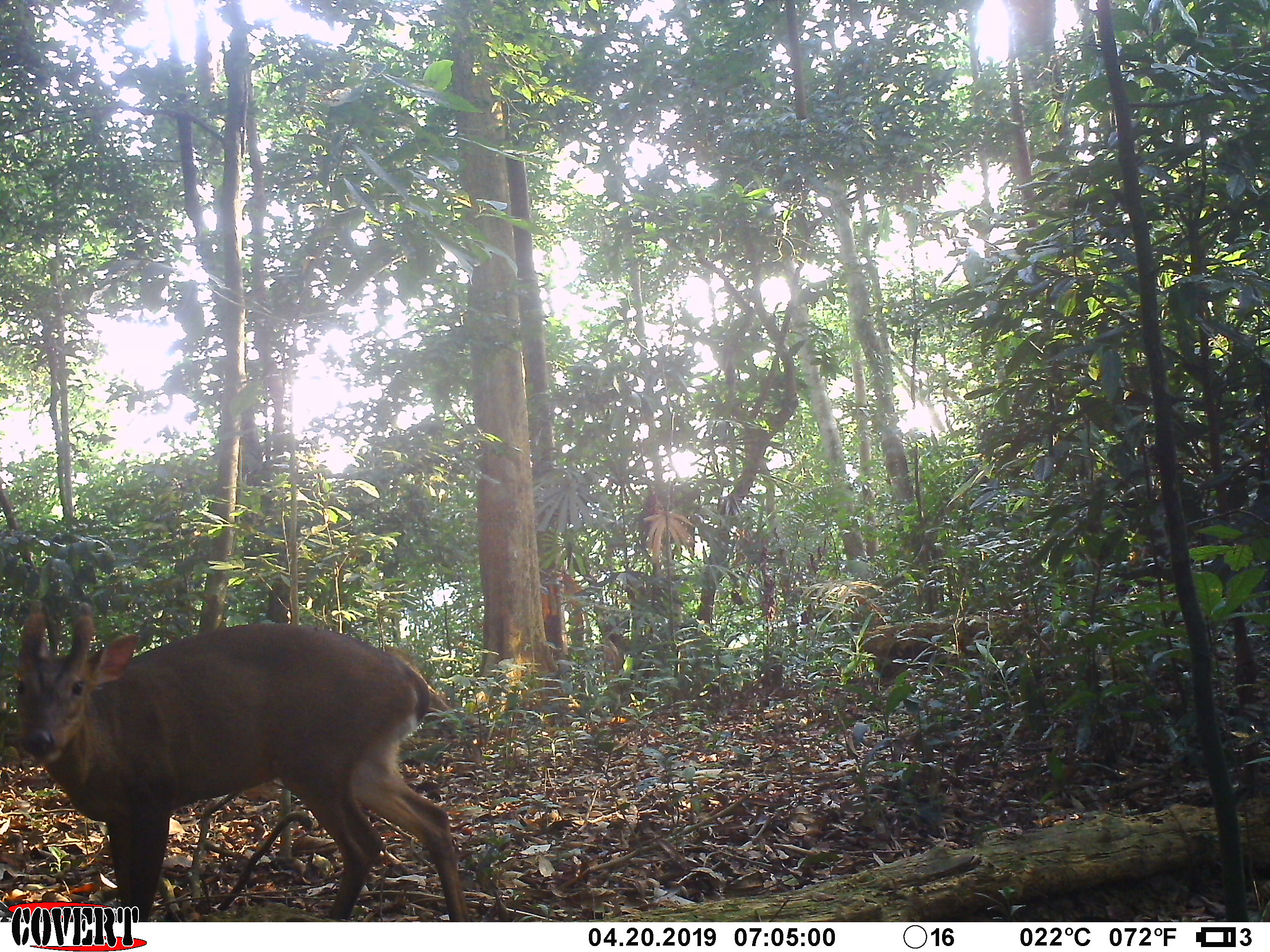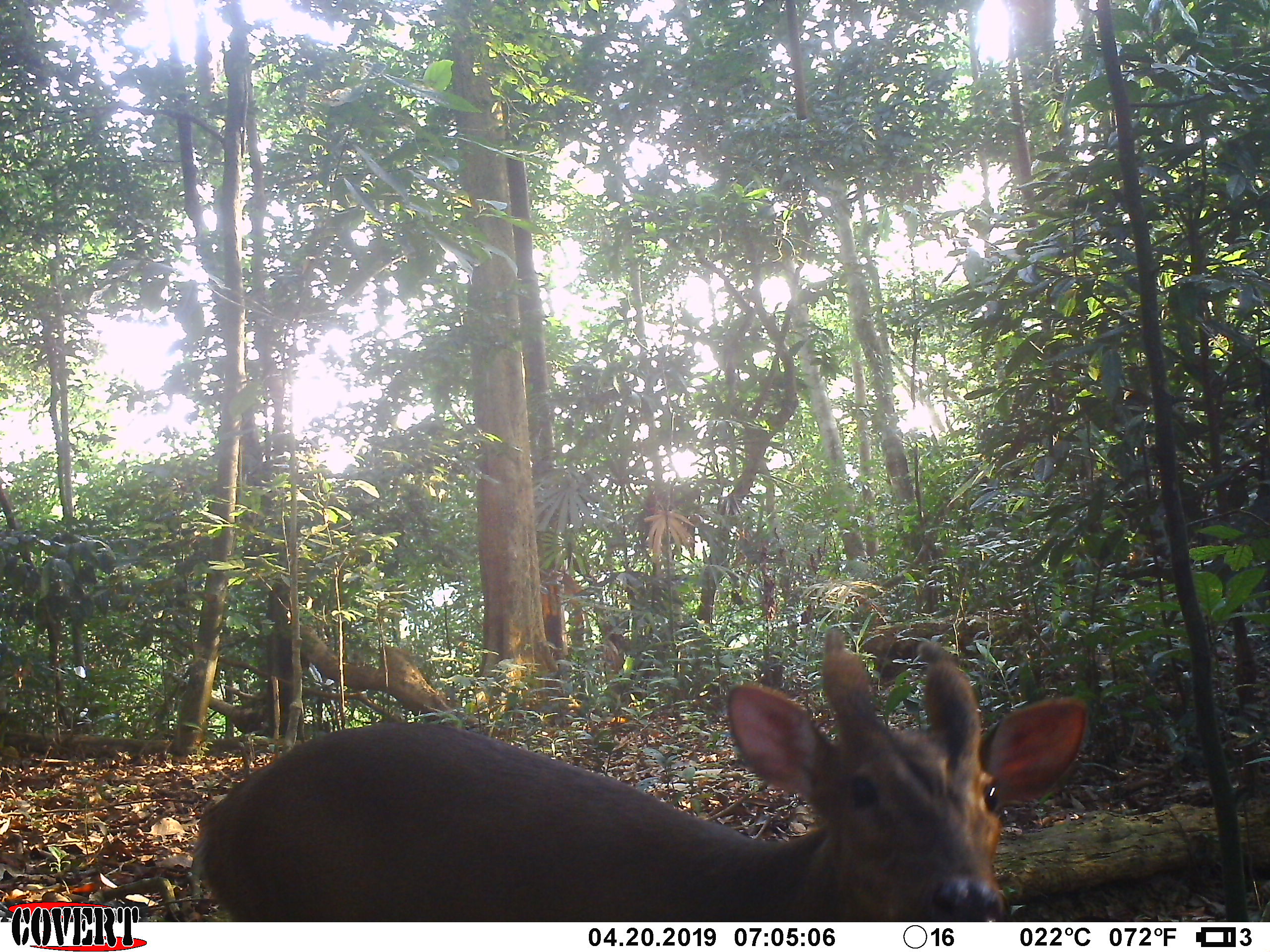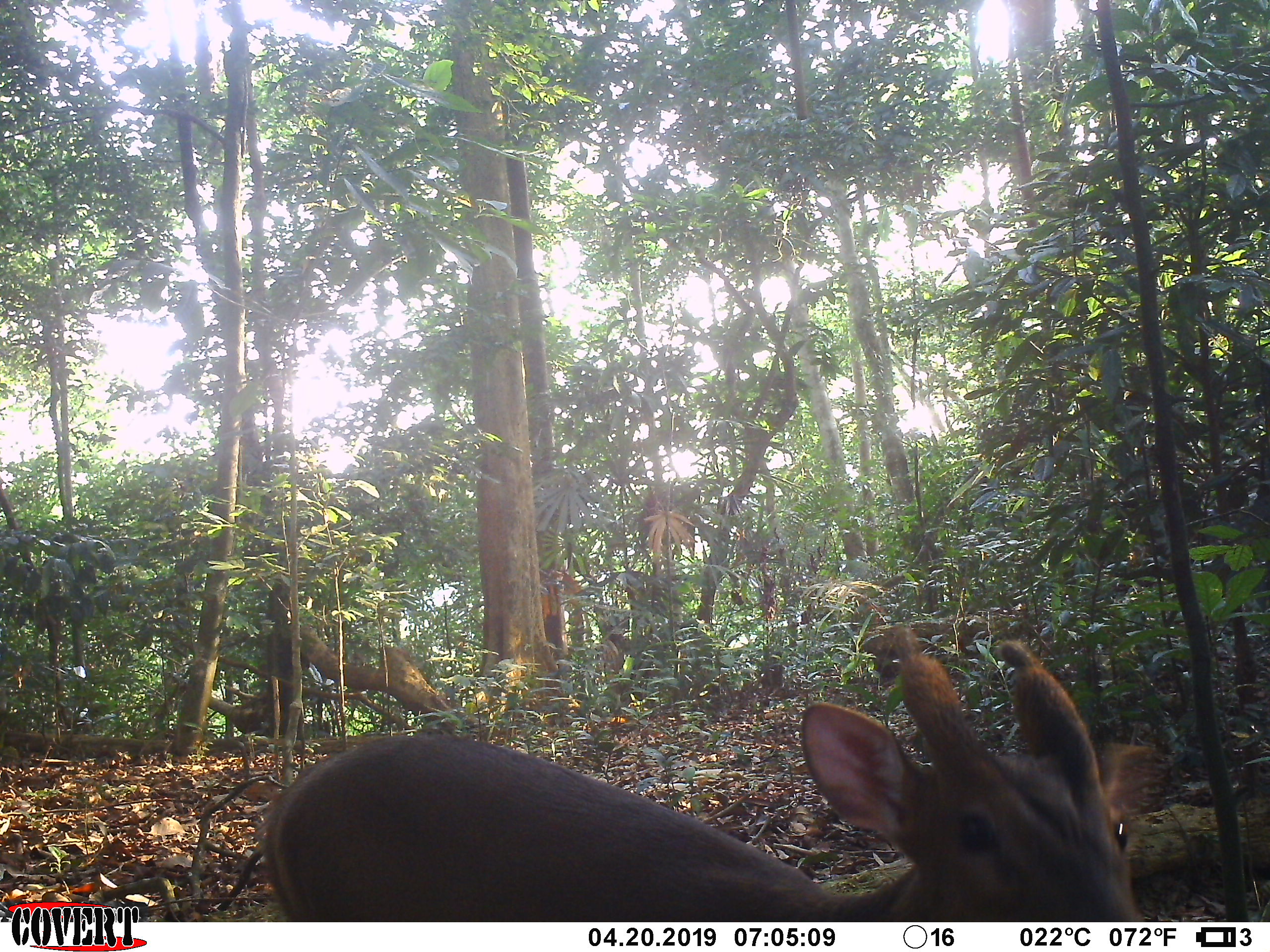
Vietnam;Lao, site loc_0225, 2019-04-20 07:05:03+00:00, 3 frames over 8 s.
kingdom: Animalia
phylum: Chordata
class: Mammalia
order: Artiodactyla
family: Cervidae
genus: Muntiacus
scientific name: Muntiacus vuquangensis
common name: large-antlered muntjac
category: large antlered muntjac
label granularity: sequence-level